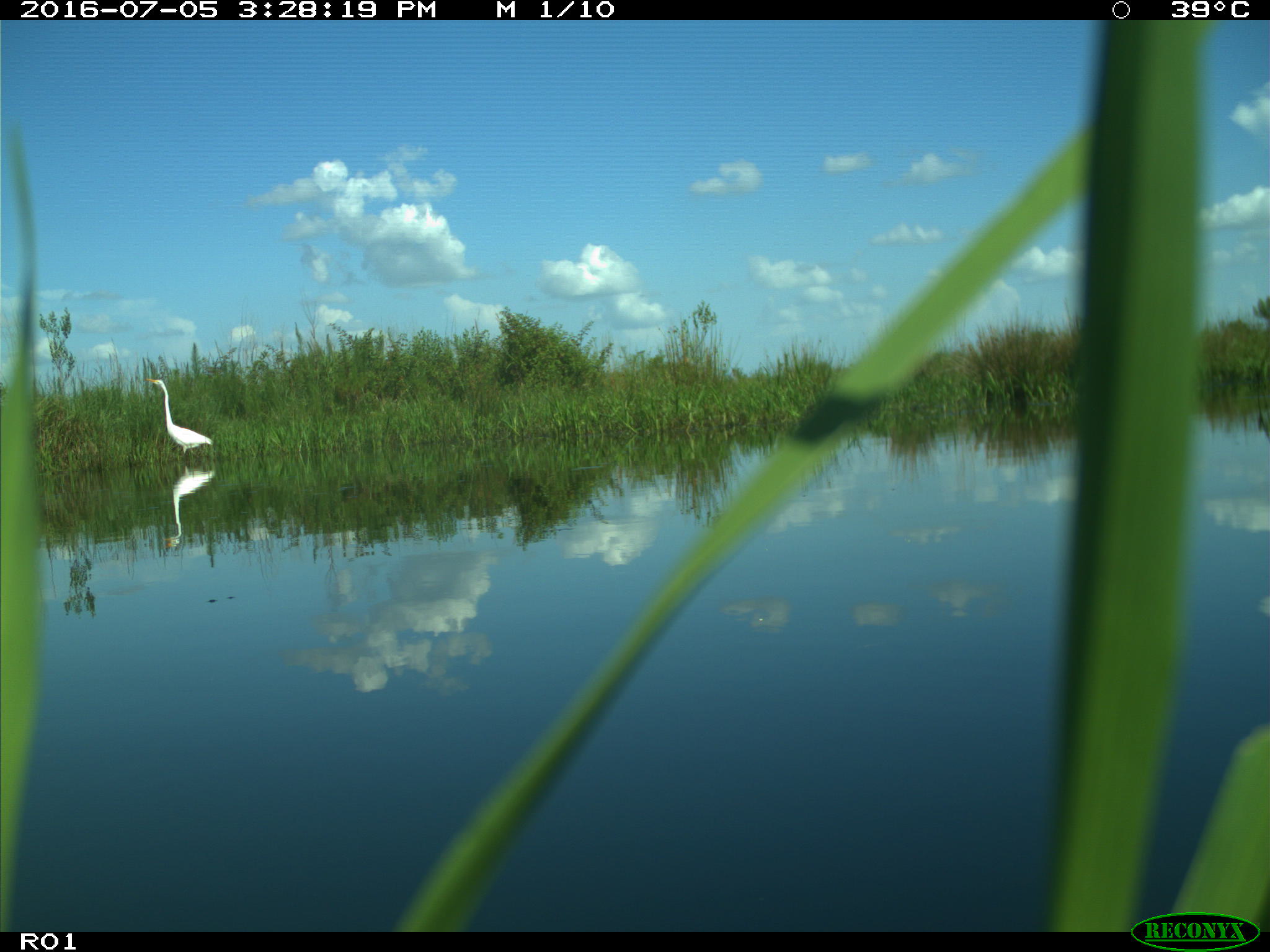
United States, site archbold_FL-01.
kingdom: Animalia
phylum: Chordata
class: Aves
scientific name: Aves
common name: birds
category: unidentified bird